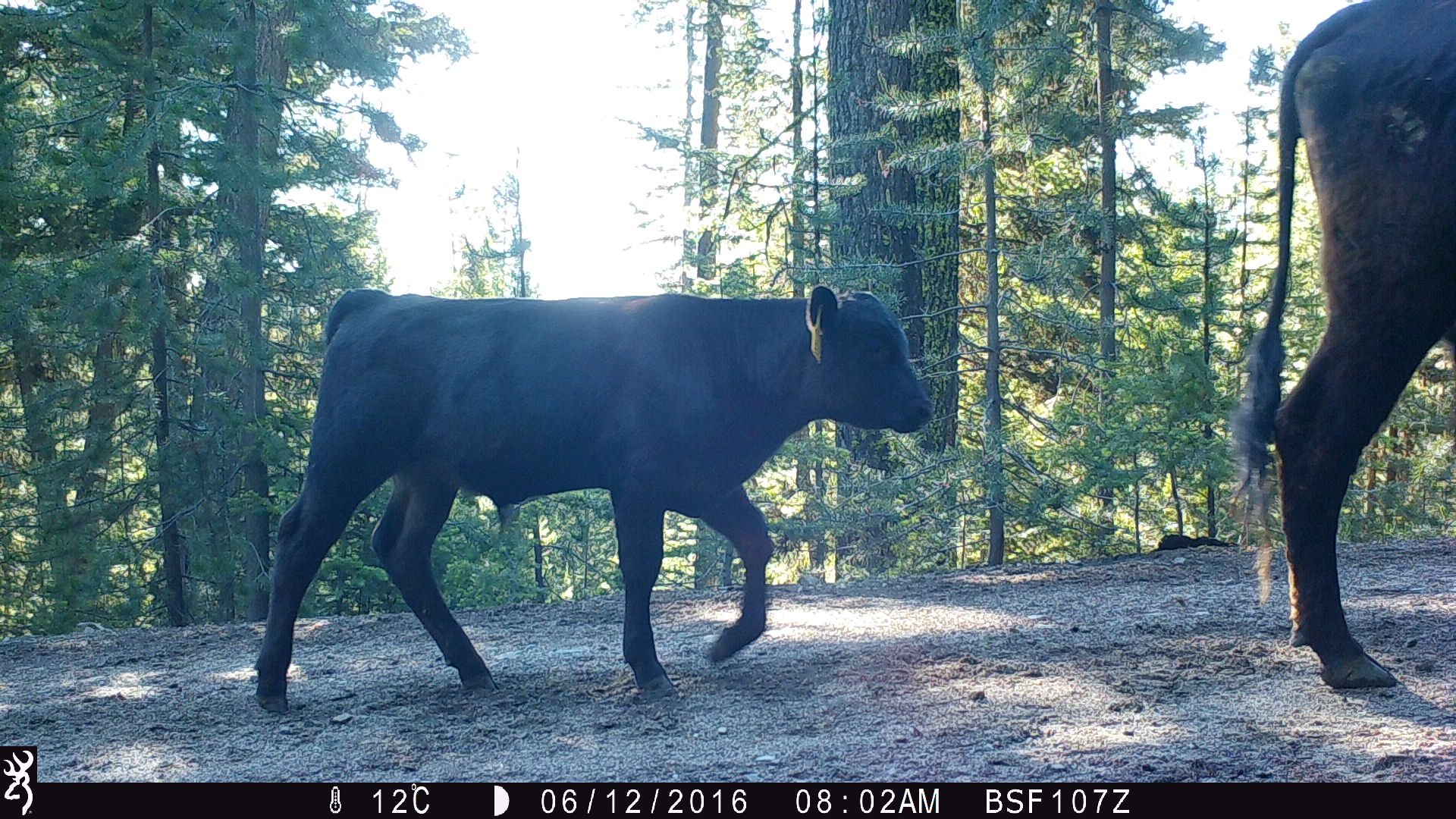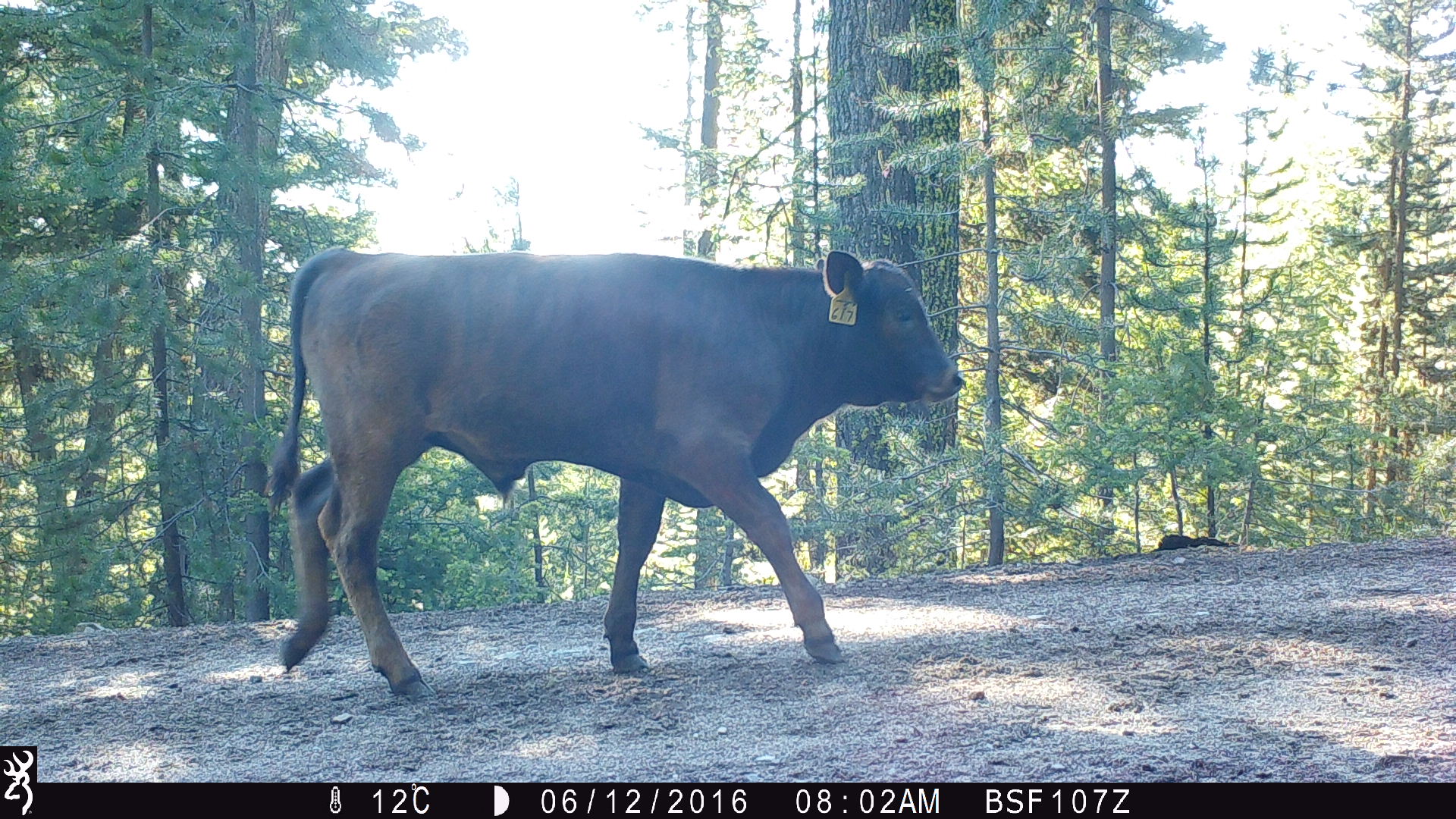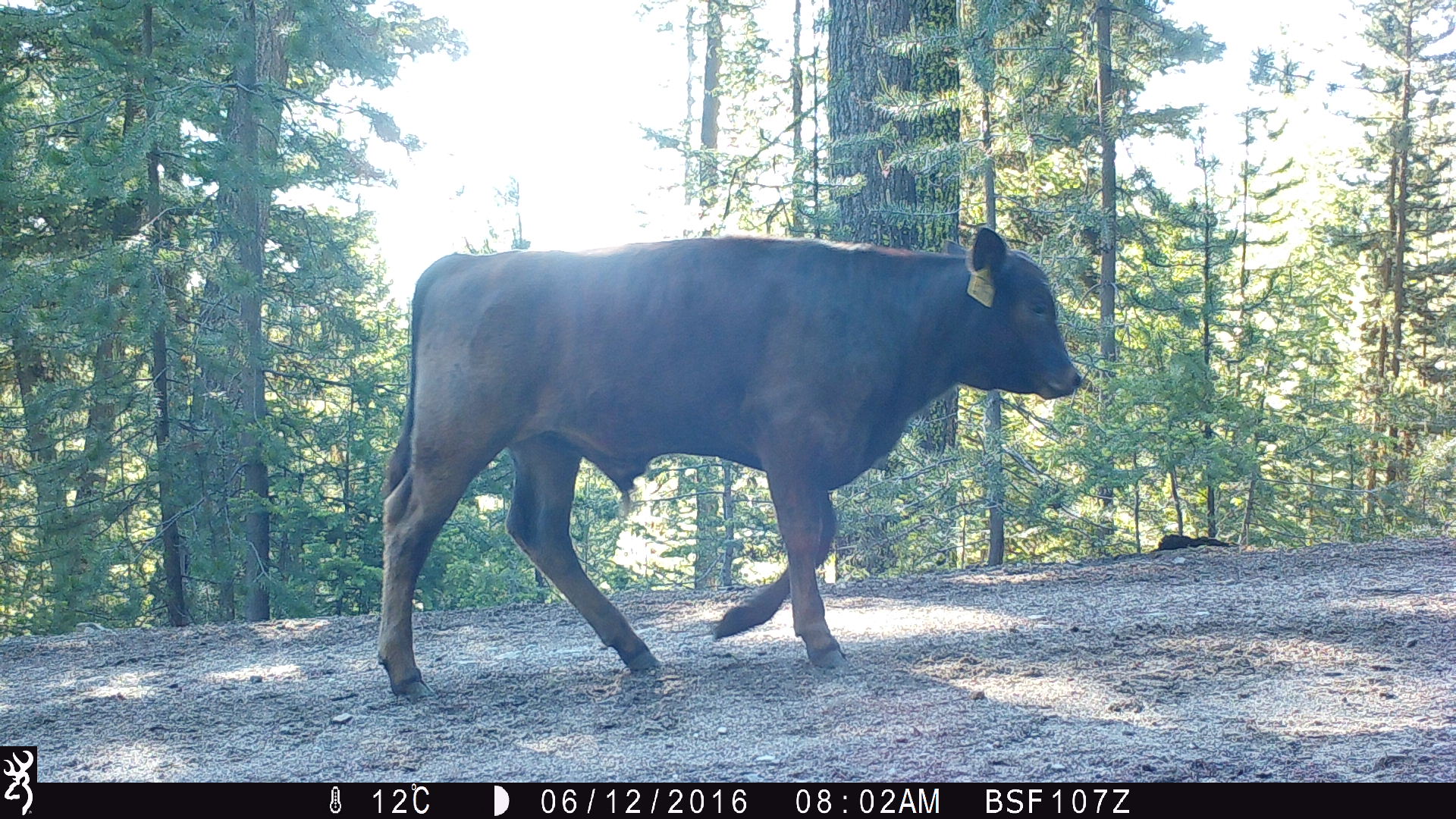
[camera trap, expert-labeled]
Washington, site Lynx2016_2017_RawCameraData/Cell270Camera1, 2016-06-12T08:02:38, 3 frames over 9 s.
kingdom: Animalia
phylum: Chordata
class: Mammalia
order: Artiodactyla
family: Bovidae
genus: Bos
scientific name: Bos taurus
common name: domestic cattle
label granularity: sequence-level